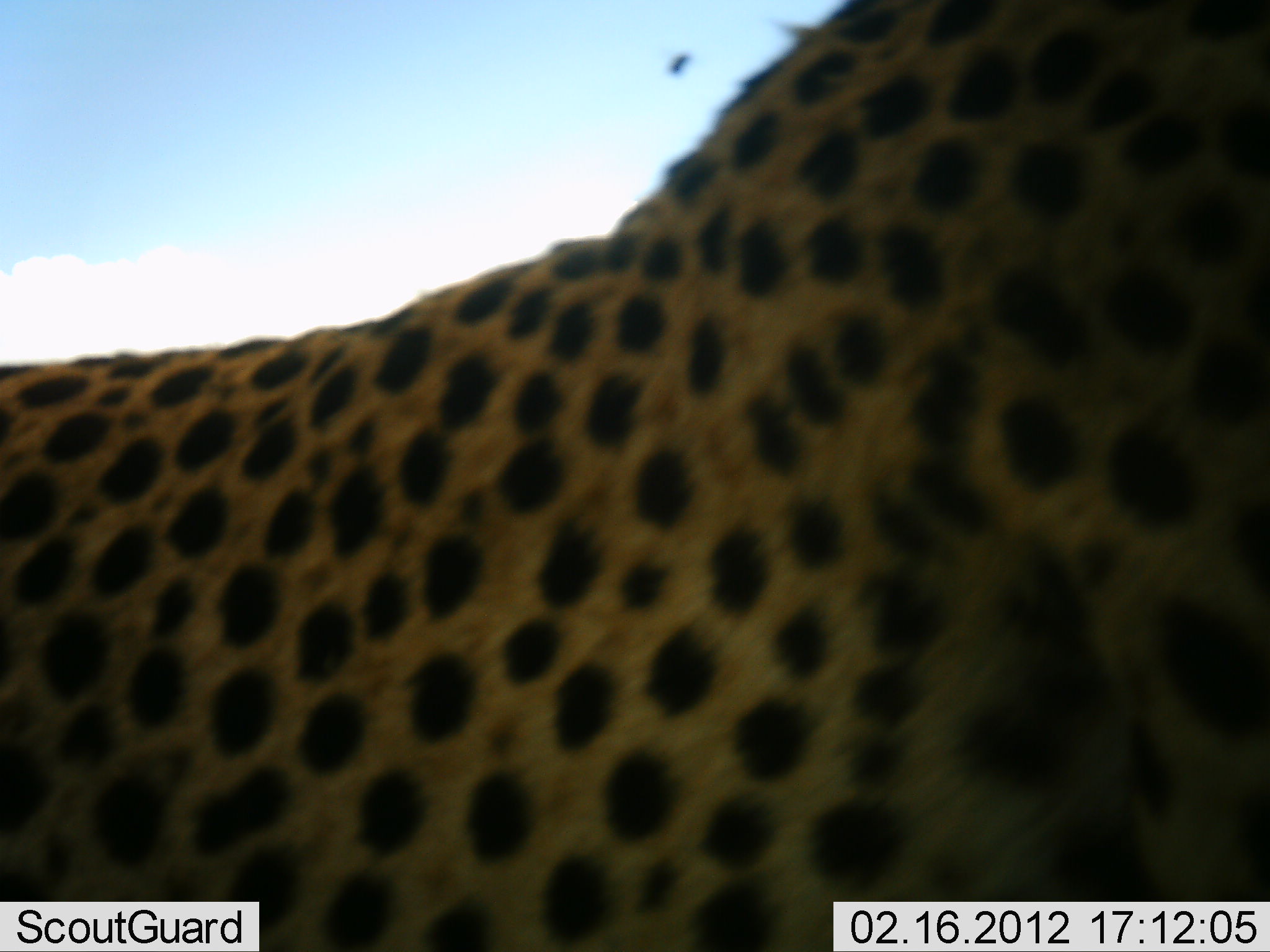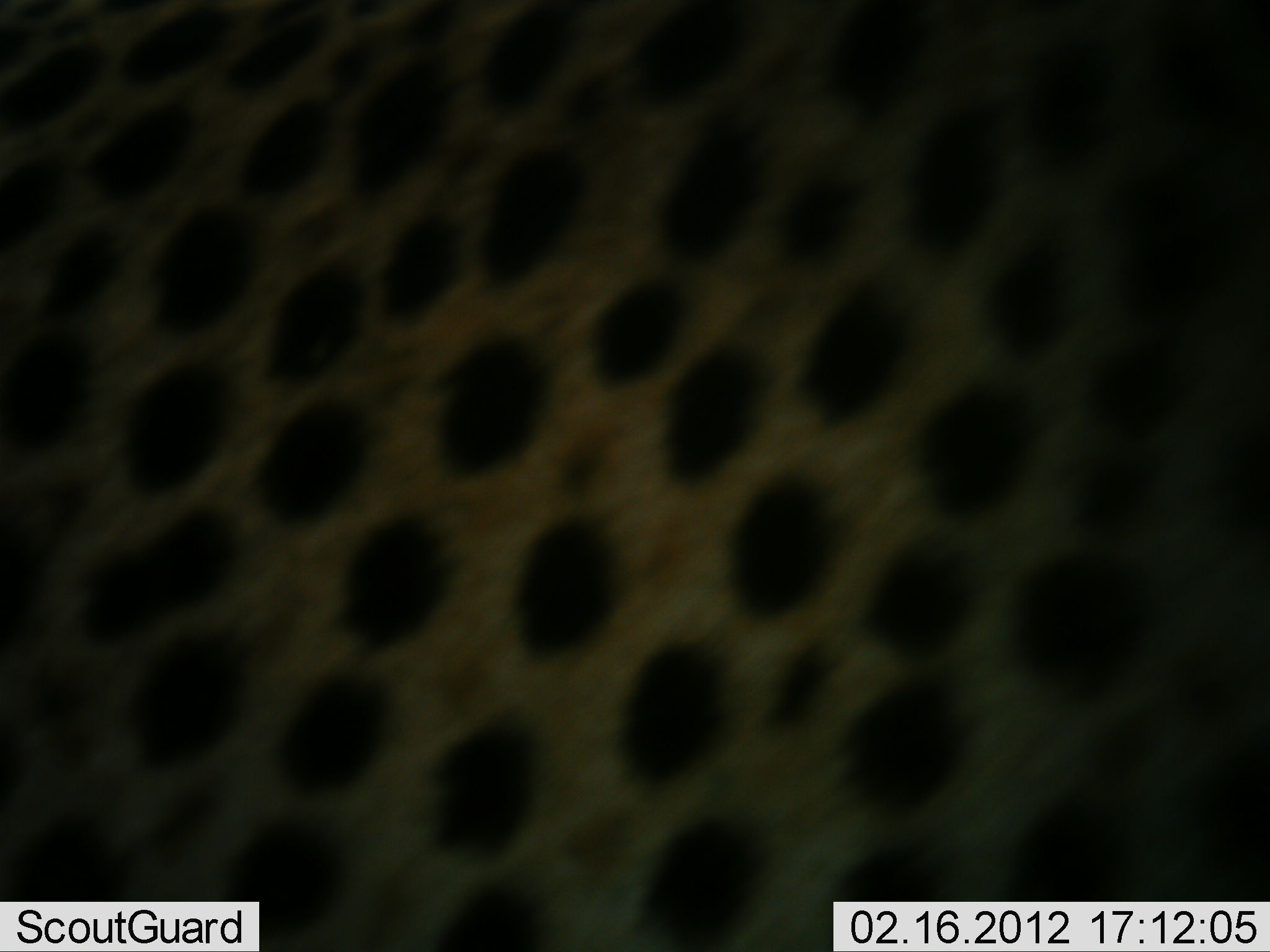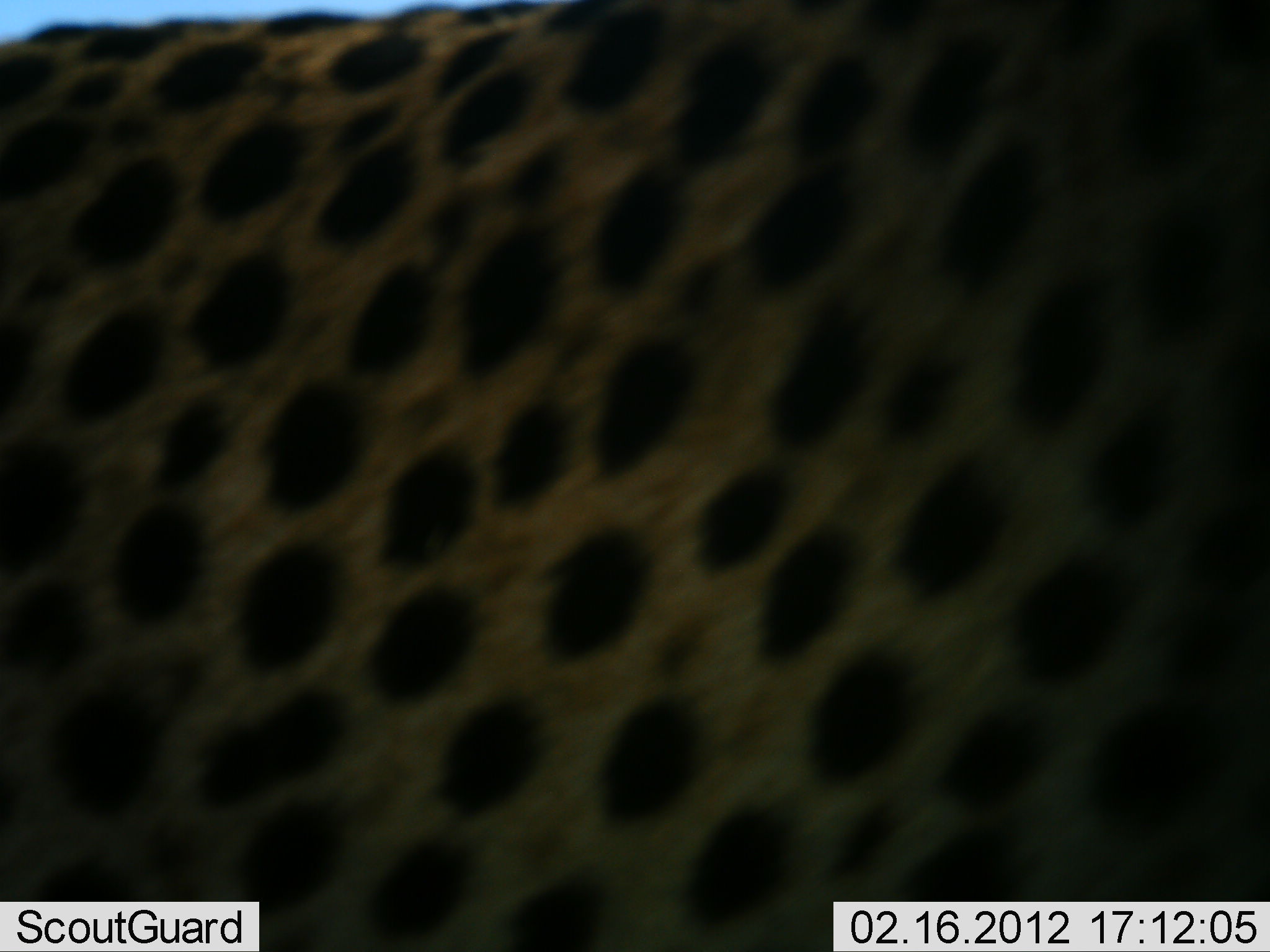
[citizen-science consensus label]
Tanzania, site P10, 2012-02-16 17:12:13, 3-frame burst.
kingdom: Animalia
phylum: Chordata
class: Mammalia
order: Carnivora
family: Felidae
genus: Acinonyx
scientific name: Acinonyx jubatus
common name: cheetah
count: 1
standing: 56%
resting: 0%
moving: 44%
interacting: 0%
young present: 0%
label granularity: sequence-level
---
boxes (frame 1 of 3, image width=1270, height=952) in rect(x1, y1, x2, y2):
animal: rect(0, 1, 1269, 952)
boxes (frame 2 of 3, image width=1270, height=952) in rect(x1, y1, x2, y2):
animal: rect(1, 0, 1269, 952)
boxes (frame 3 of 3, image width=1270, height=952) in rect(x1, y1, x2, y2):
animal: rect(1, 1, 1270, 952)